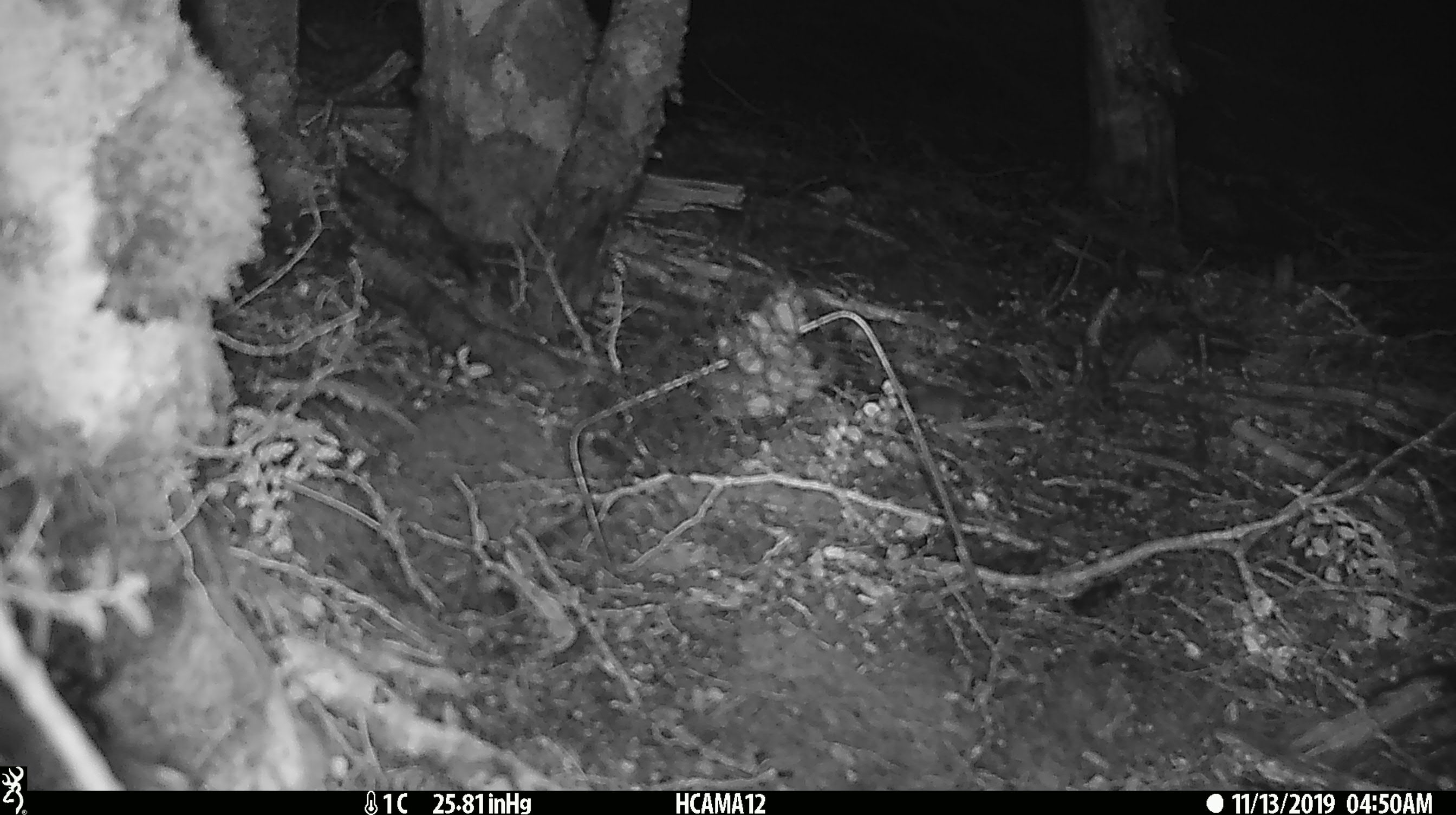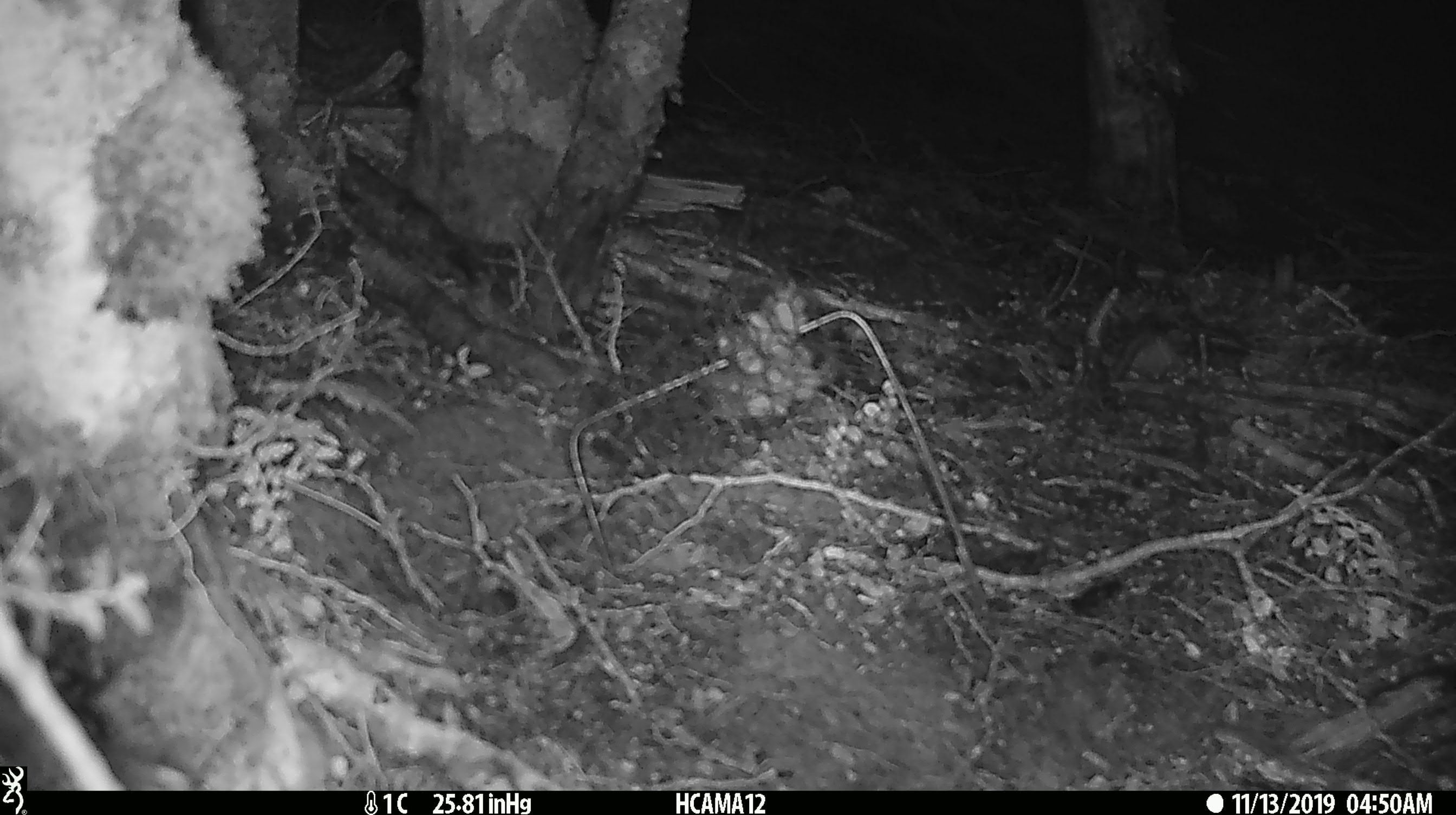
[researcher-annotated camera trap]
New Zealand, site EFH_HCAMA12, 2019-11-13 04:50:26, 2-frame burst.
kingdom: Animalia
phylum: Chordata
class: Mammalia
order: Rodentia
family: Muridae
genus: Mus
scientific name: Mus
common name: mouse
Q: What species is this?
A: Mouse (Mus).